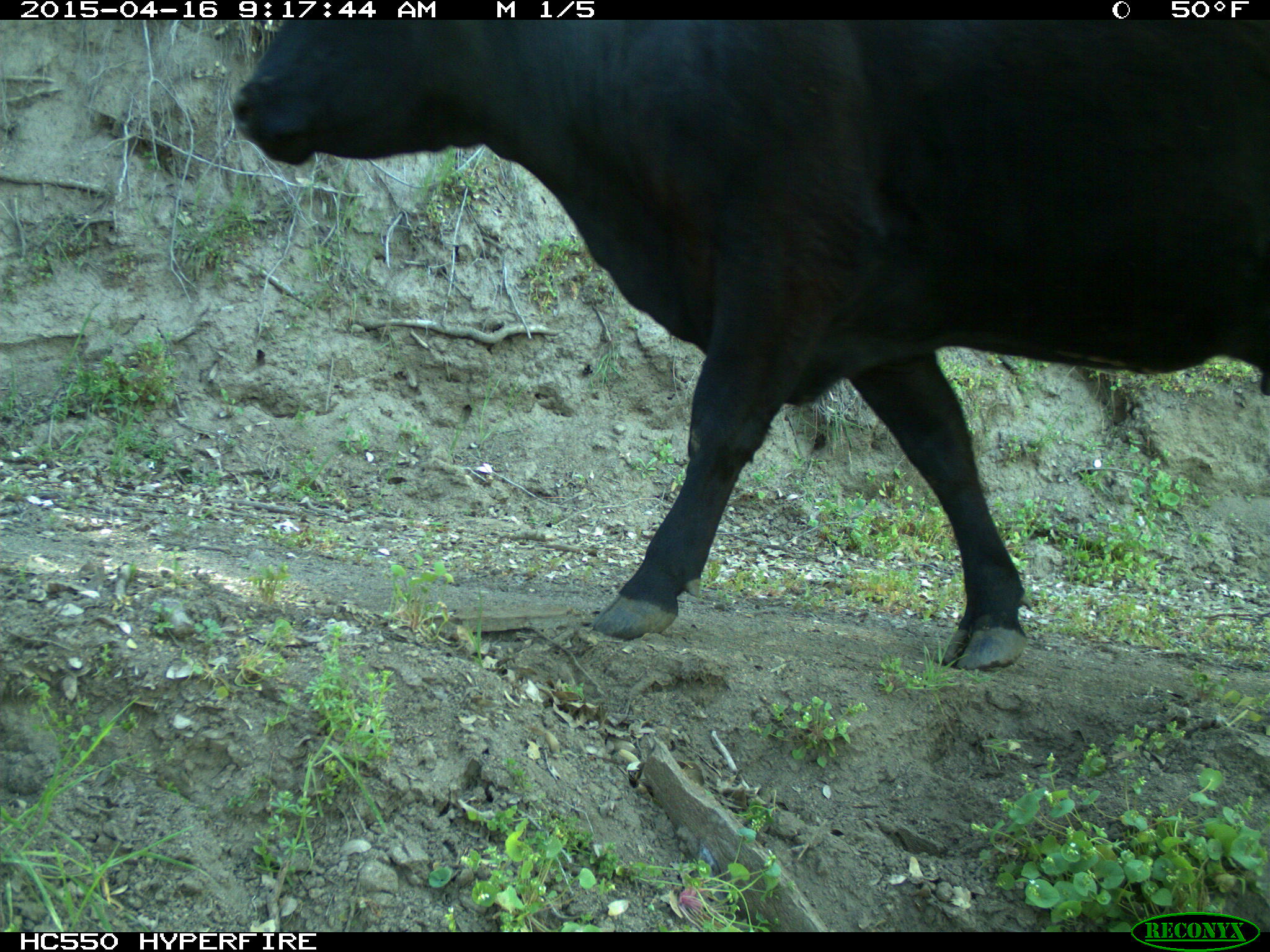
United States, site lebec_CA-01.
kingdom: Animalia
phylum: Chordata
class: Mammalia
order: Artiodactyla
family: Bovidae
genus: Bos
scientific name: Bos taurus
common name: domestic cow